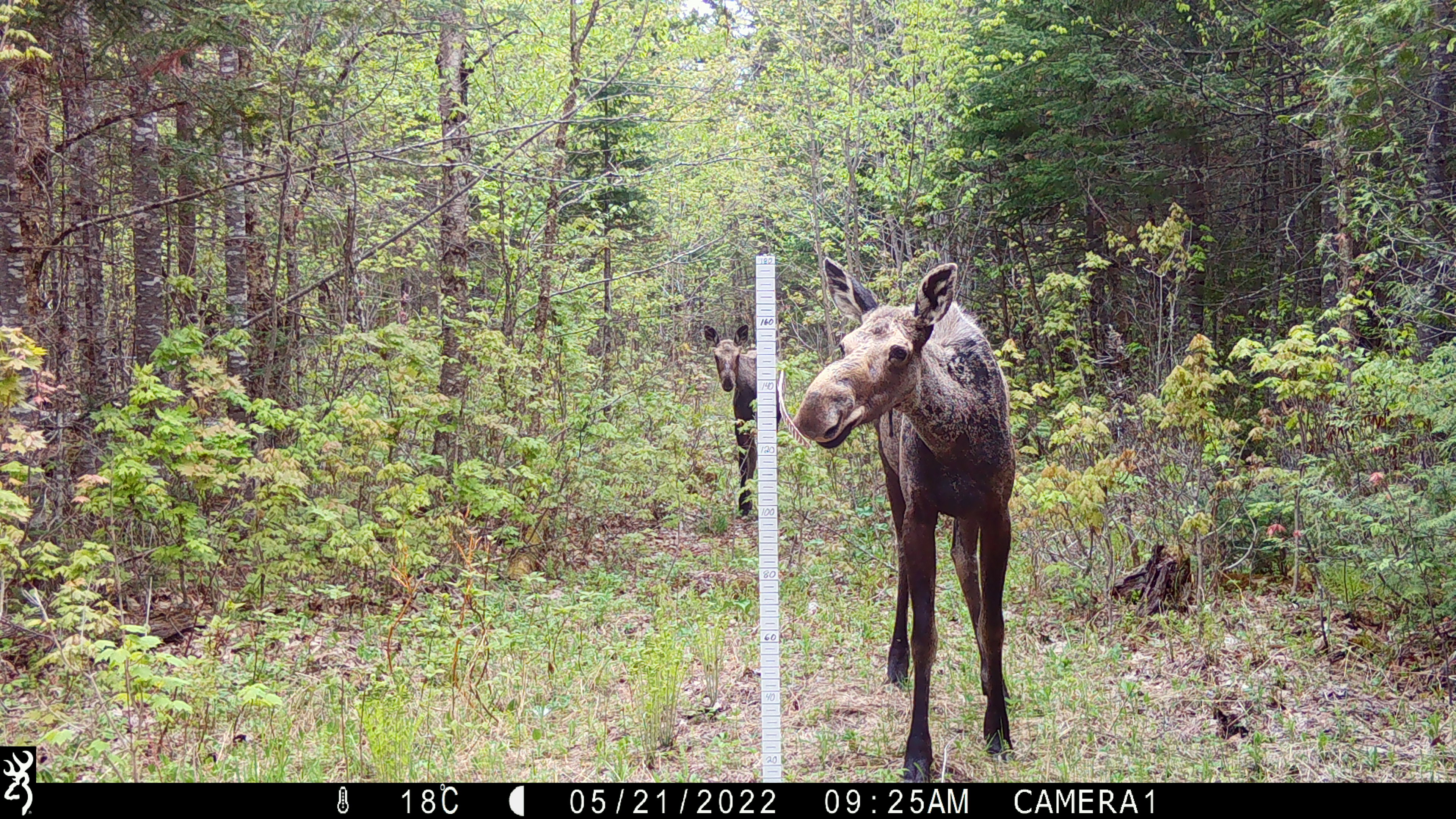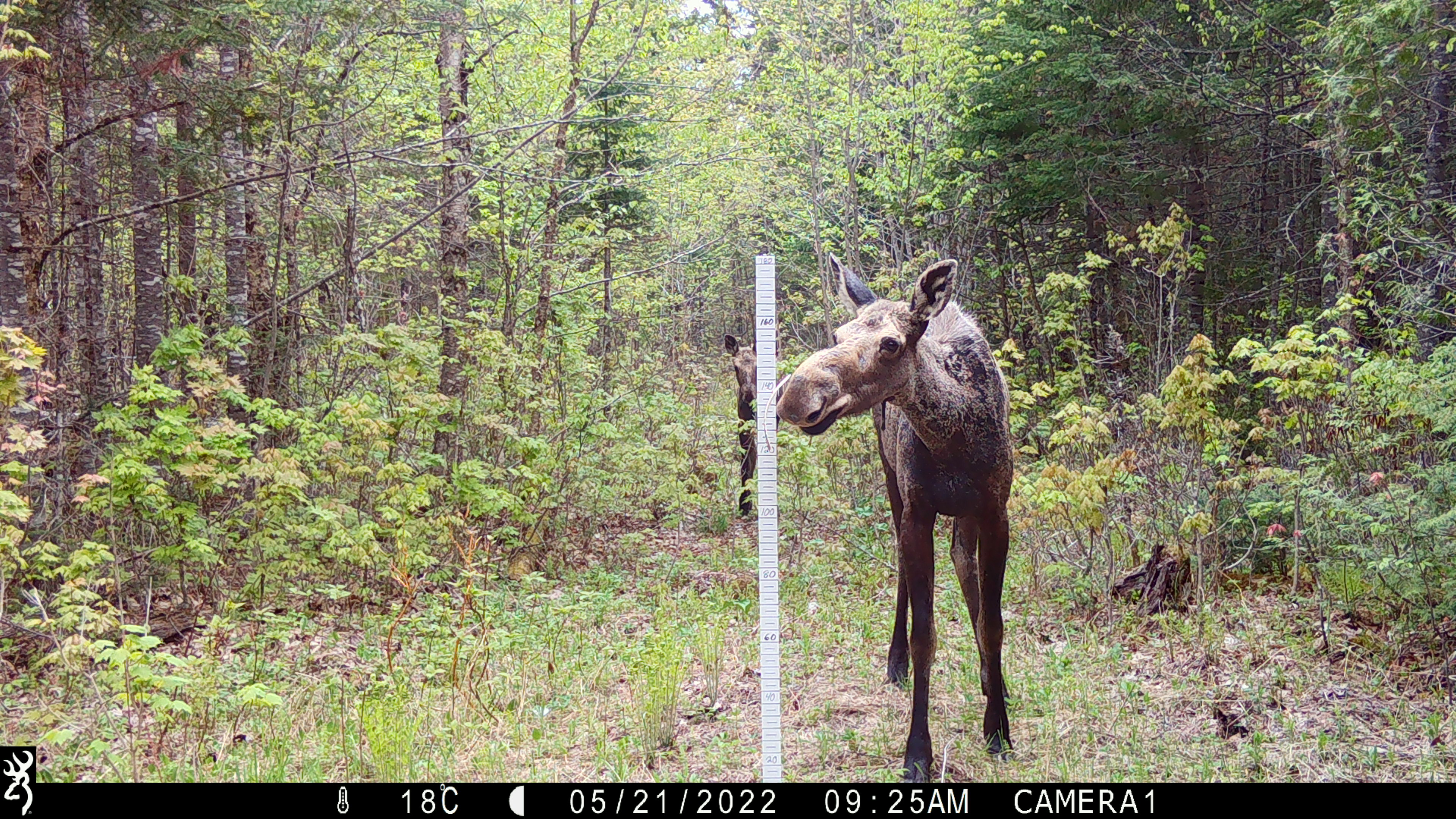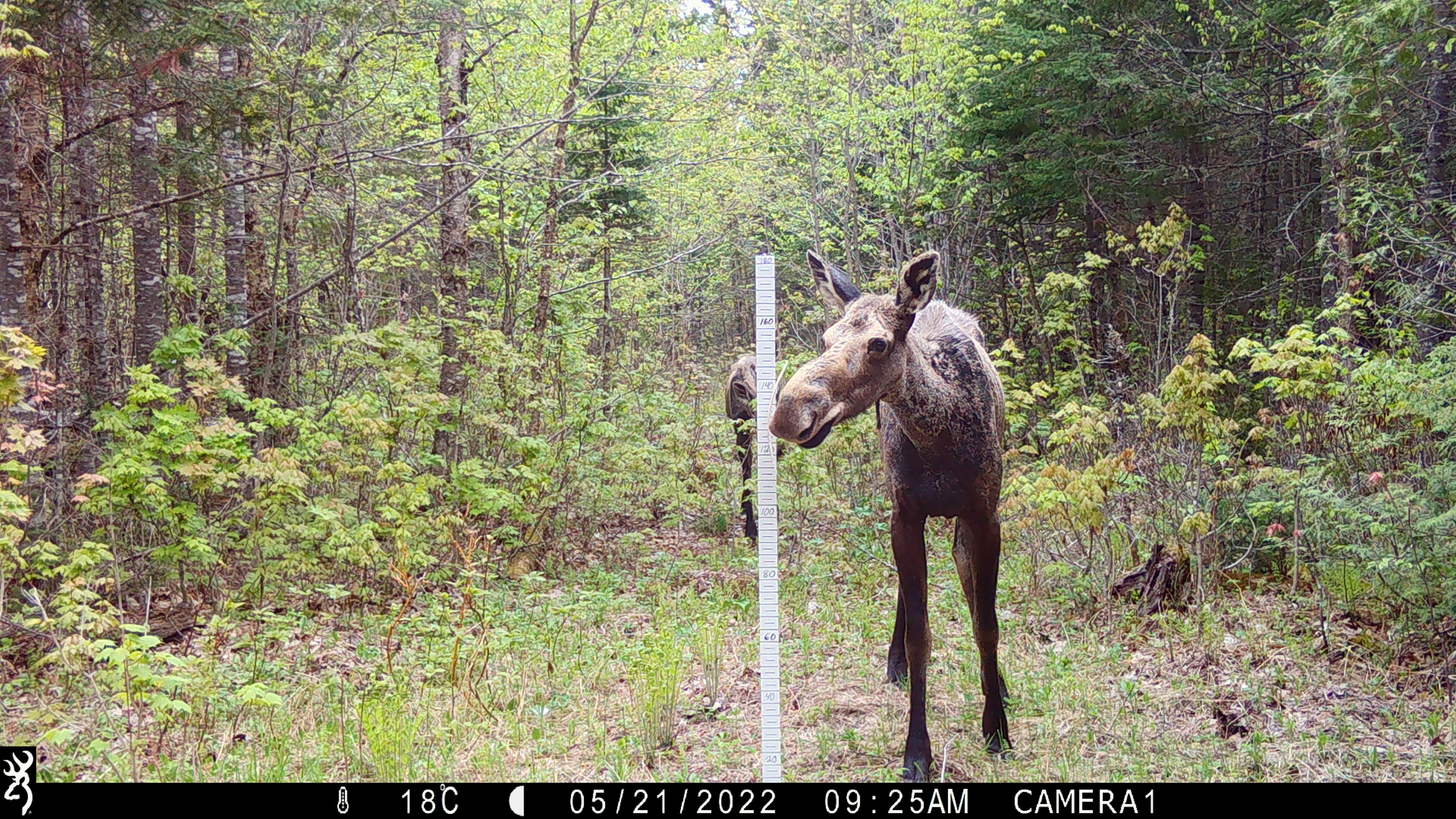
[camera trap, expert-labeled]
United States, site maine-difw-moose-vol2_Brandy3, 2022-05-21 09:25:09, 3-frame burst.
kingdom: Animalia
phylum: Chordata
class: Mammalia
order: Artiodactyla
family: Cervidae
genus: Alces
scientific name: Alces alces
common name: moose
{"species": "moose (Alces alces)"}